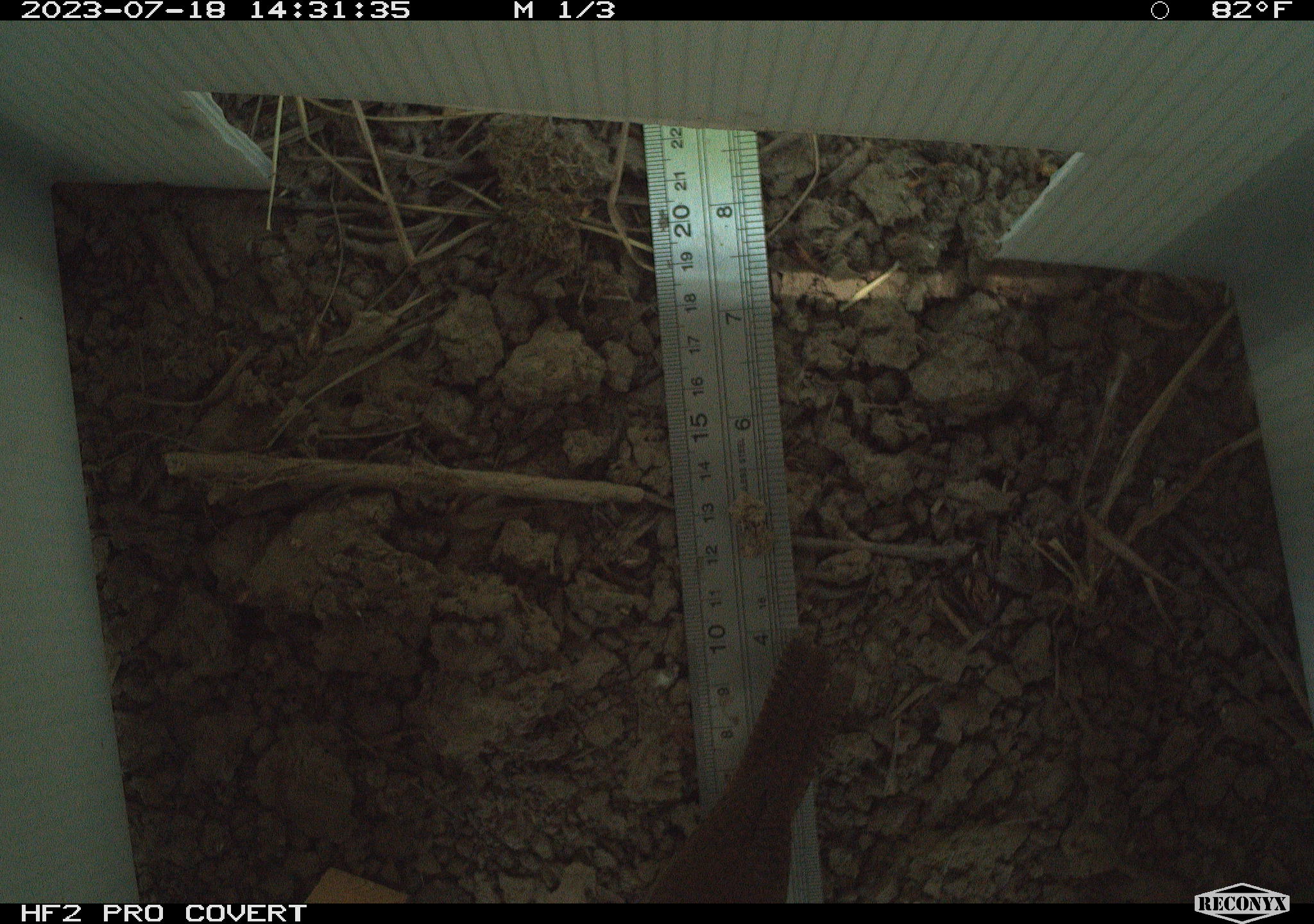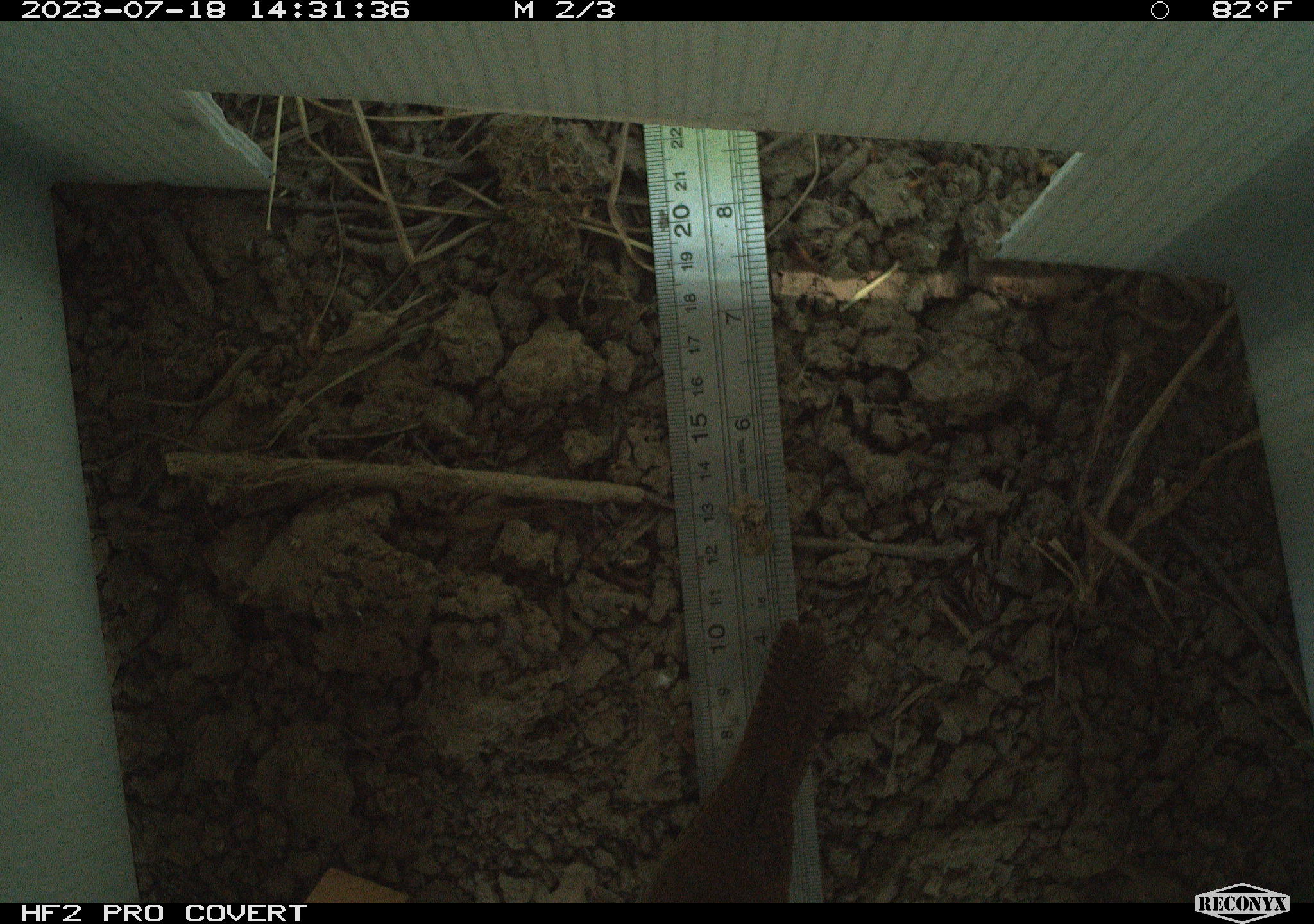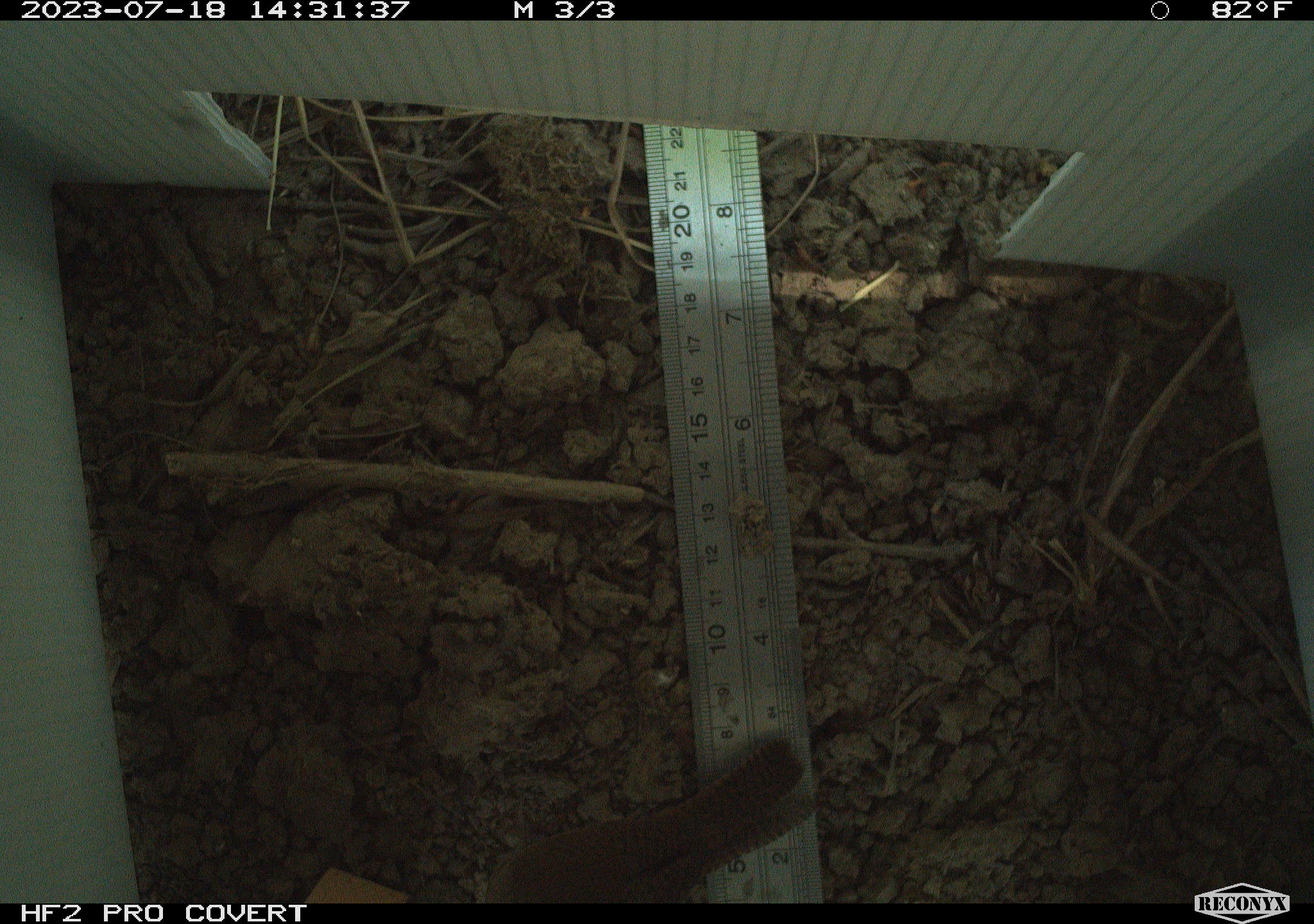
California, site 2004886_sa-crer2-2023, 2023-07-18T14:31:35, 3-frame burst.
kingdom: Animalia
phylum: Chordata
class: Aves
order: Passeriformes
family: Troglodytidae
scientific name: Troglodytidae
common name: wren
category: troglodytidae family